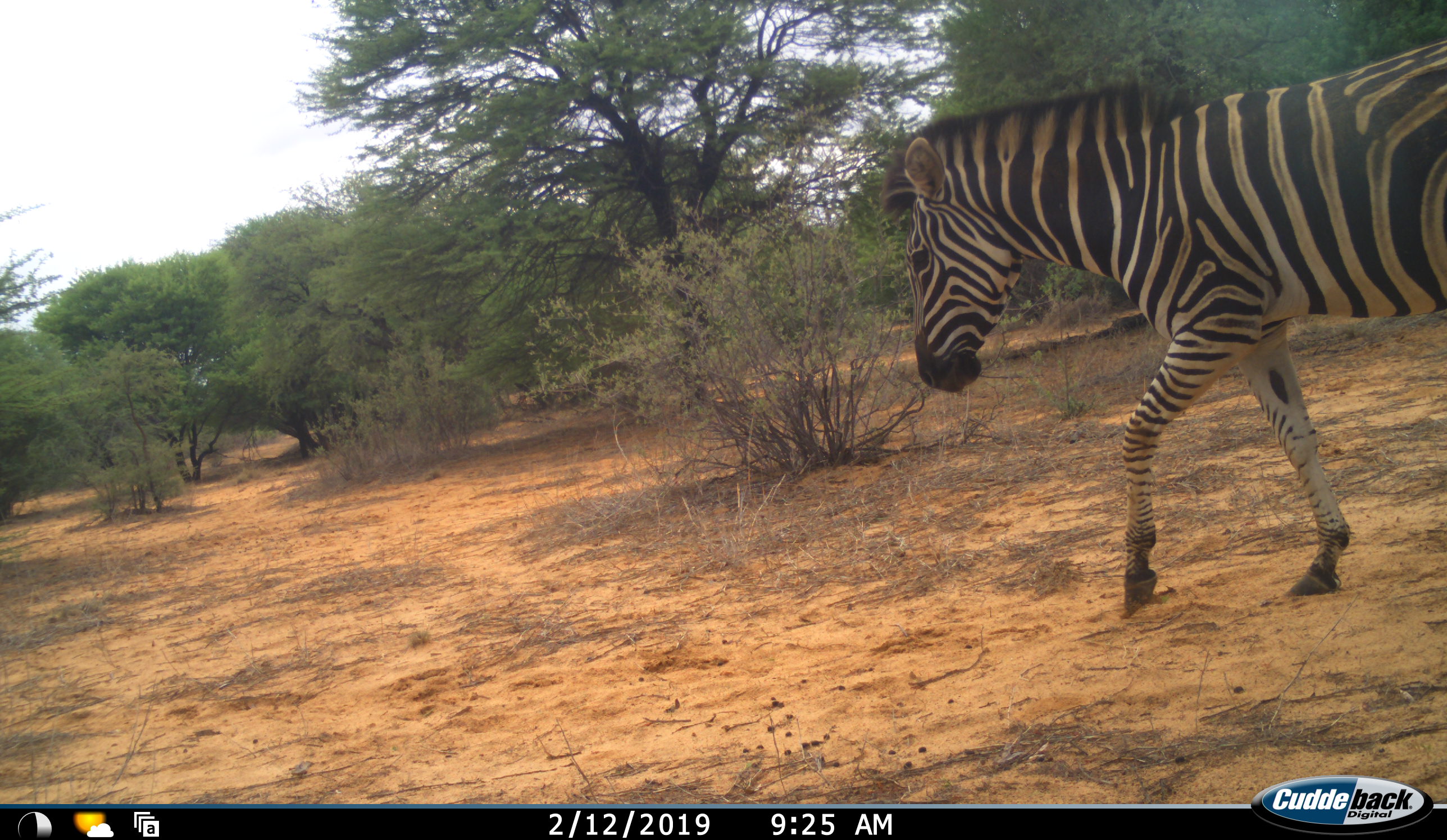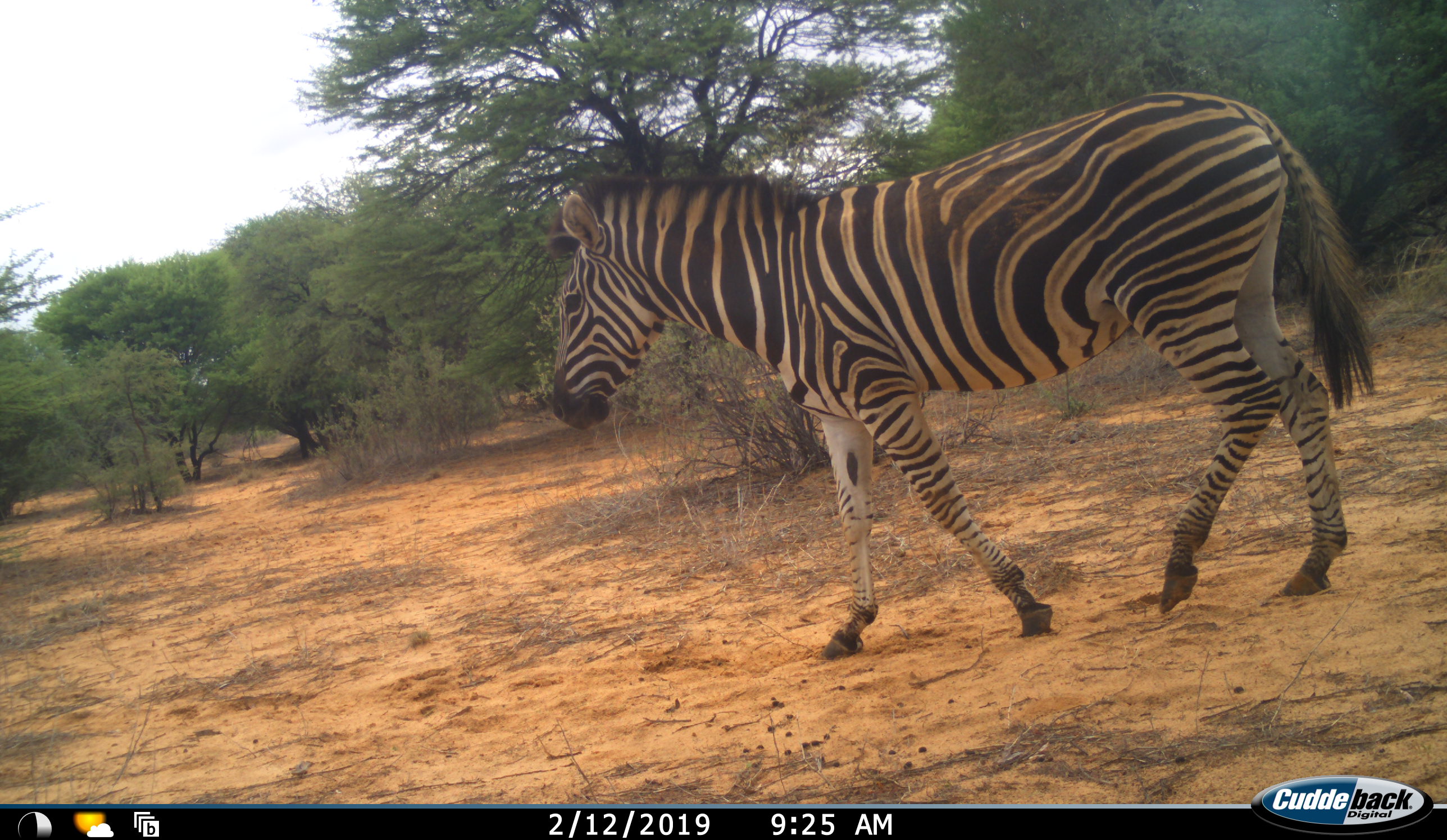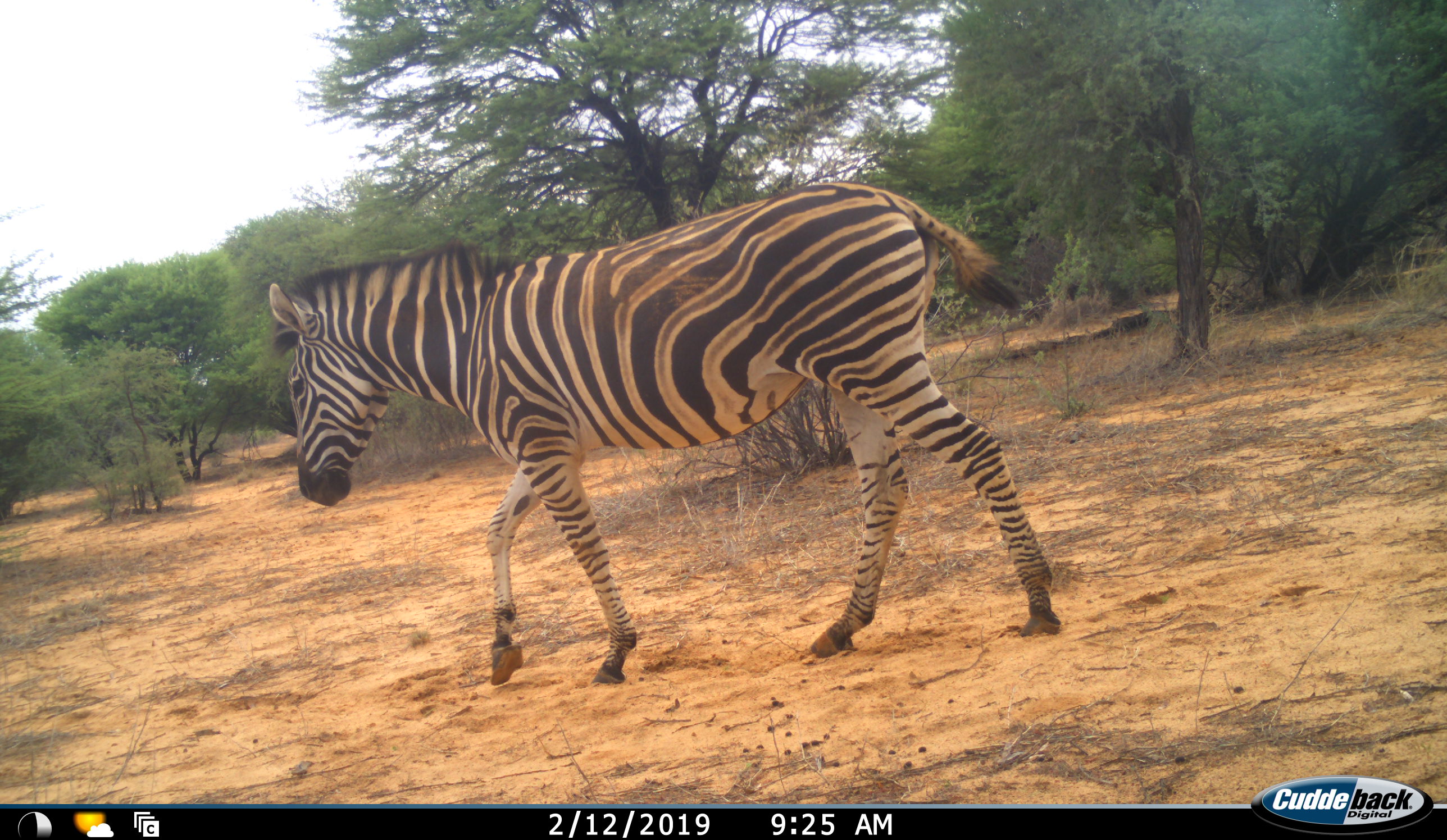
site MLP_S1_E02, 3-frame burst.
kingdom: Animalia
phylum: Chordata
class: Mammalia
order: Perissodactyla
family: Equidae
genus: Equus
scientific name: Equus quagga burchellii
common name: burchell's zebra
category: zebraburchells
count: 1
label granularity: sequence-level